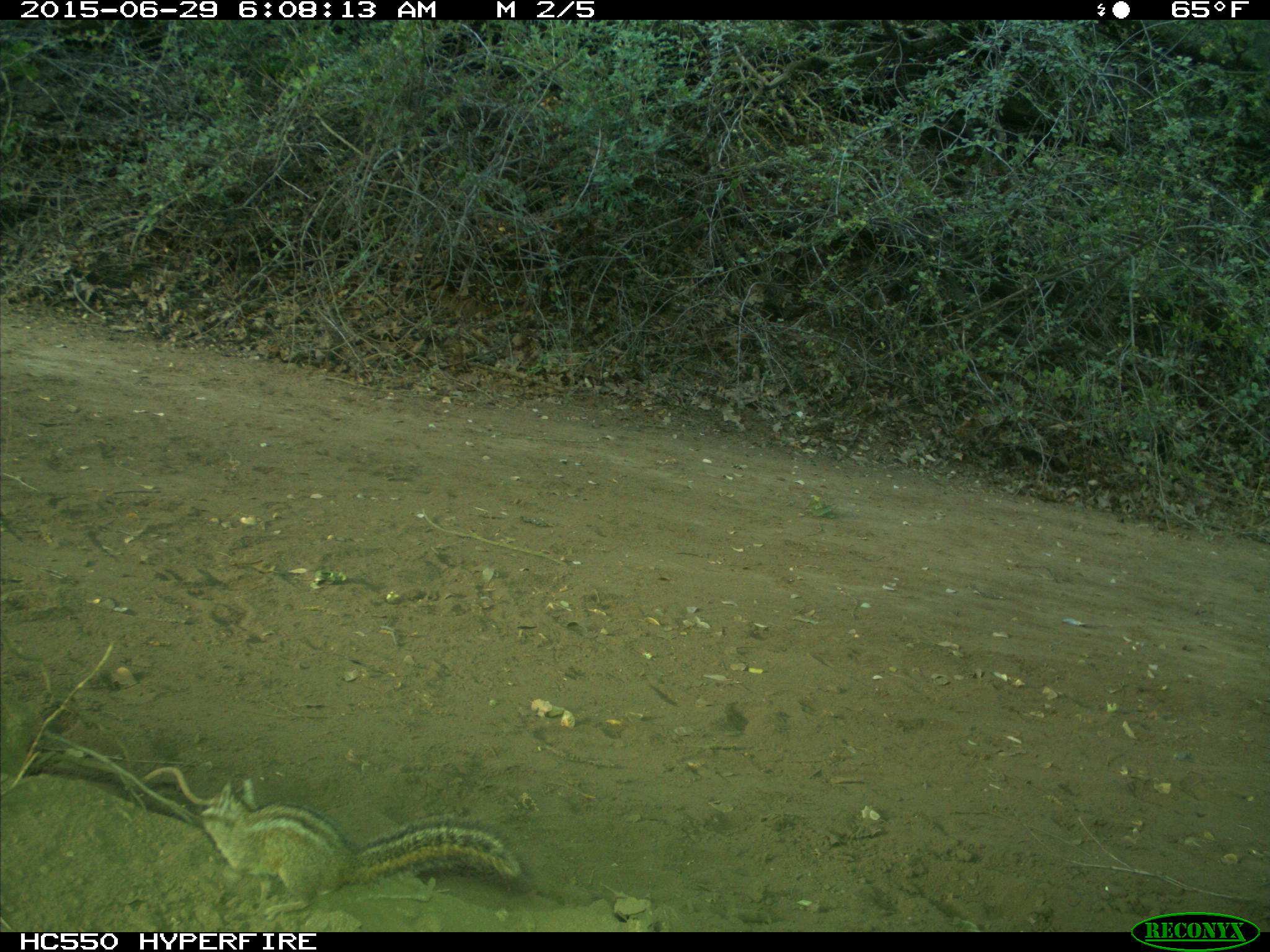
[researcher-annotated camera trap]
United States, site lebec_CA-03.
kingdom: Animalia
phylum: Chordata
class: Mammalia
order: Rodentia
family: Sciuridae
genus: Tamias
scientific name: Tamias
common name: chipmunk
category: unidentified chipmunk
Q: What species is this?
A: Unidentified chipmunk (chipmunk) (Tamias).